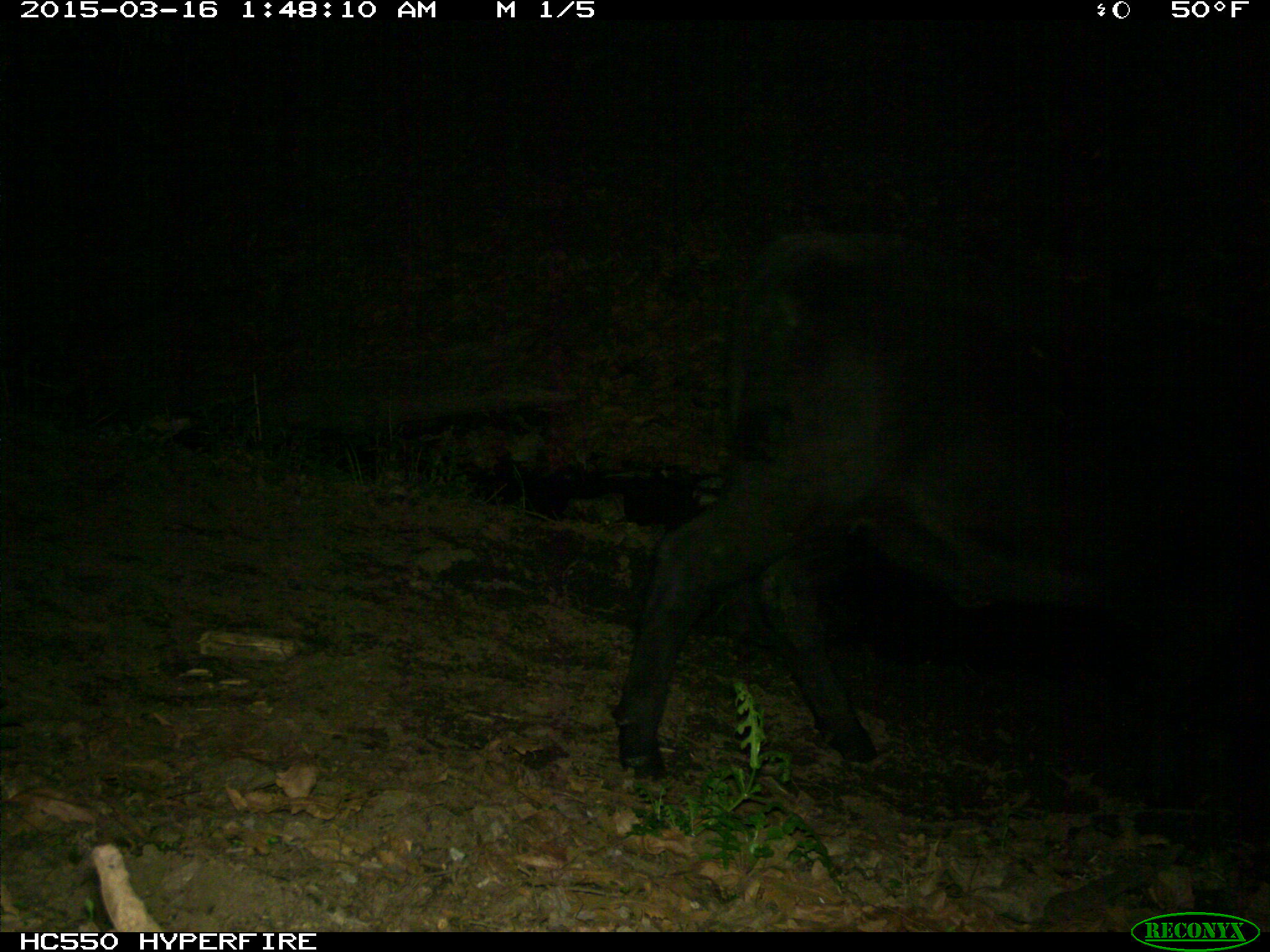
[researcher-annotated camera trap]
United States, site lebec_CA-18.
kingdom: Animalia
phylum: Chordata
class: Mammalia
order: Artiodactyla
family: Bovidae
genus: Bos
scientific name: Bos taurus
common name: domestic cow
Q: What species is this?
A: Bos taurus (domestic cow).